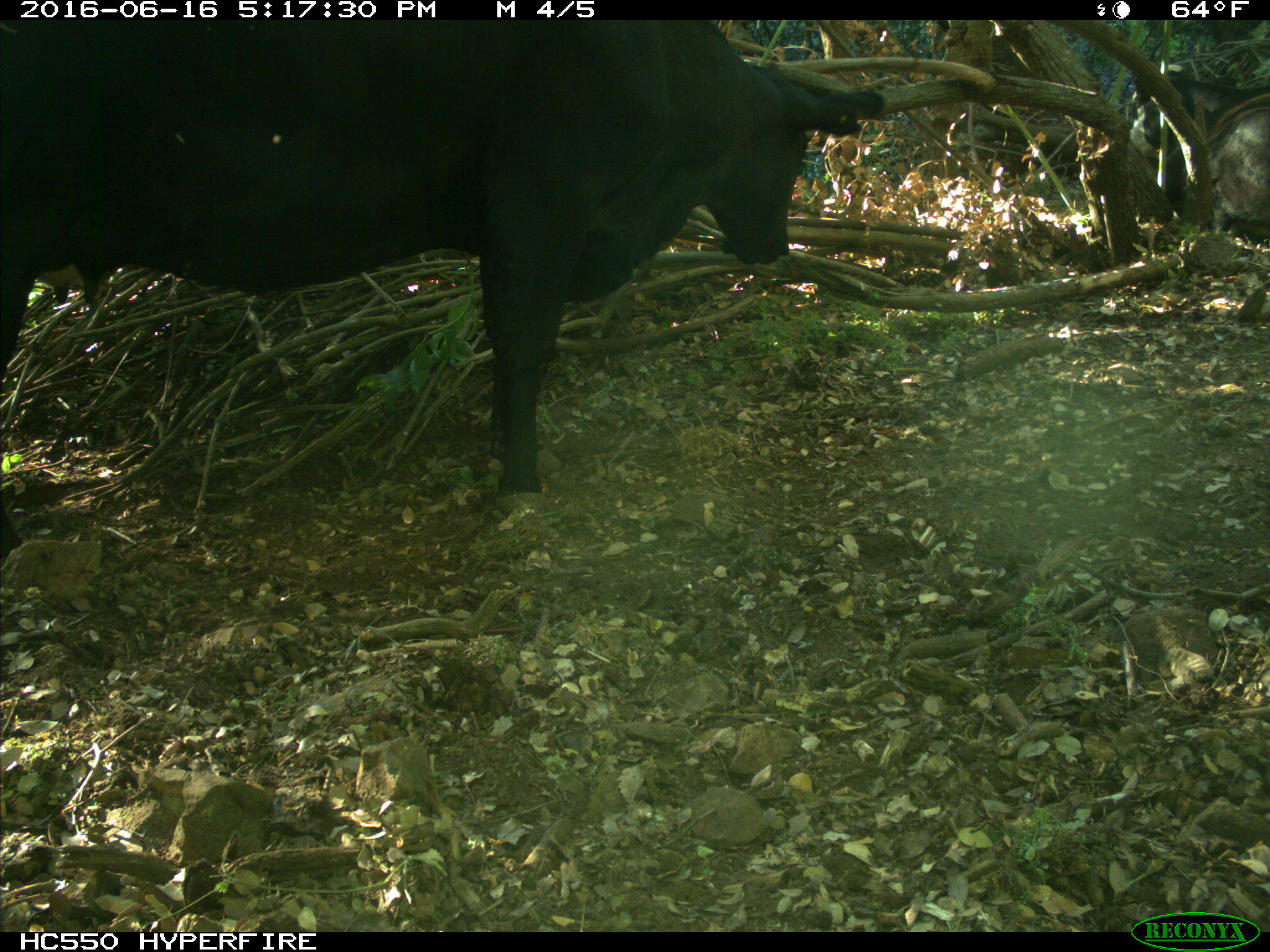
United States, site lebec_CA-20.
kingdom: Animalia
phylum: Chordata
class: Mammalia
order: Artiodactyla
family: Bovidae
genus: Bos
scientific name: Bos taurus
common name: domestic cow